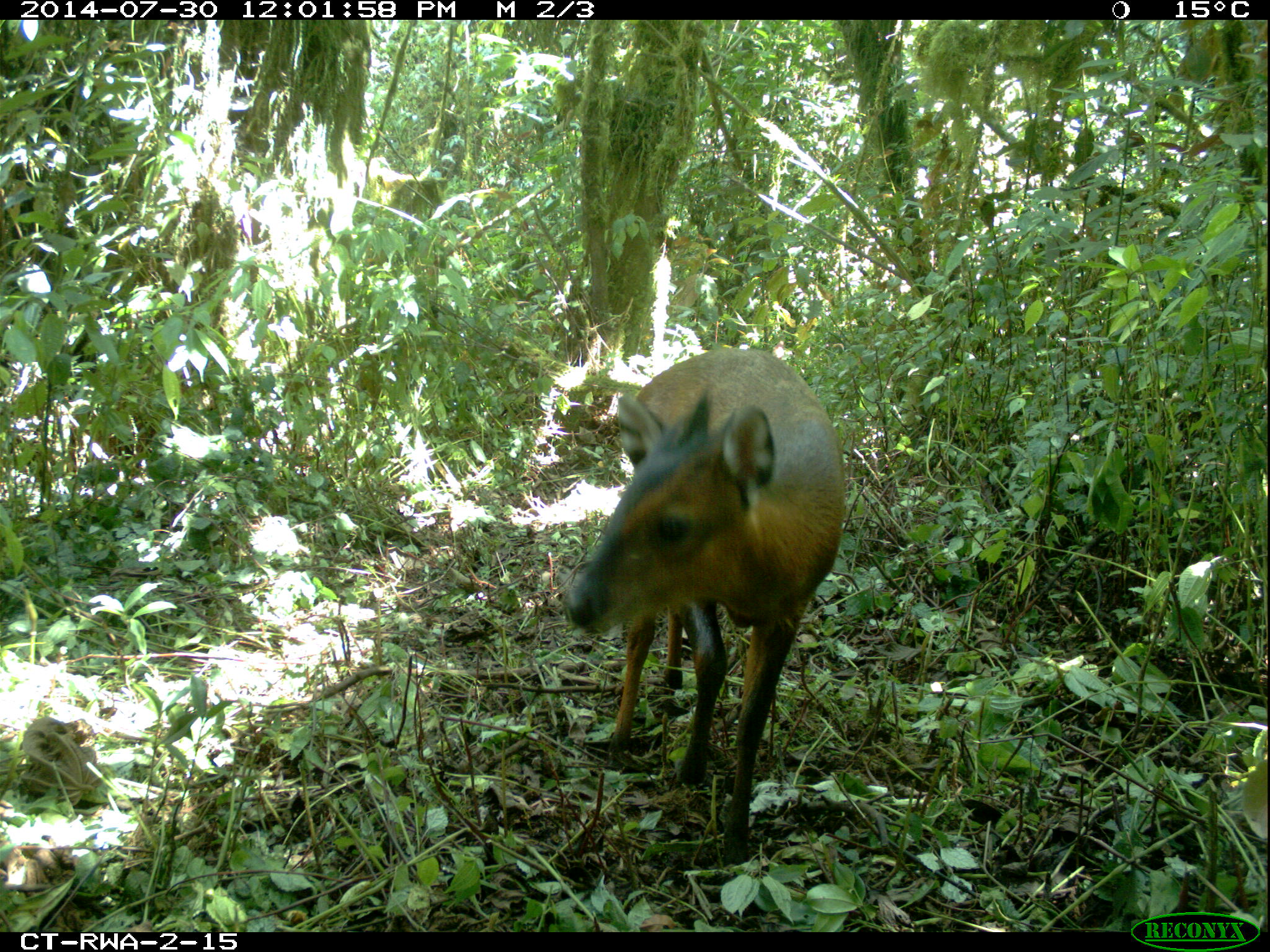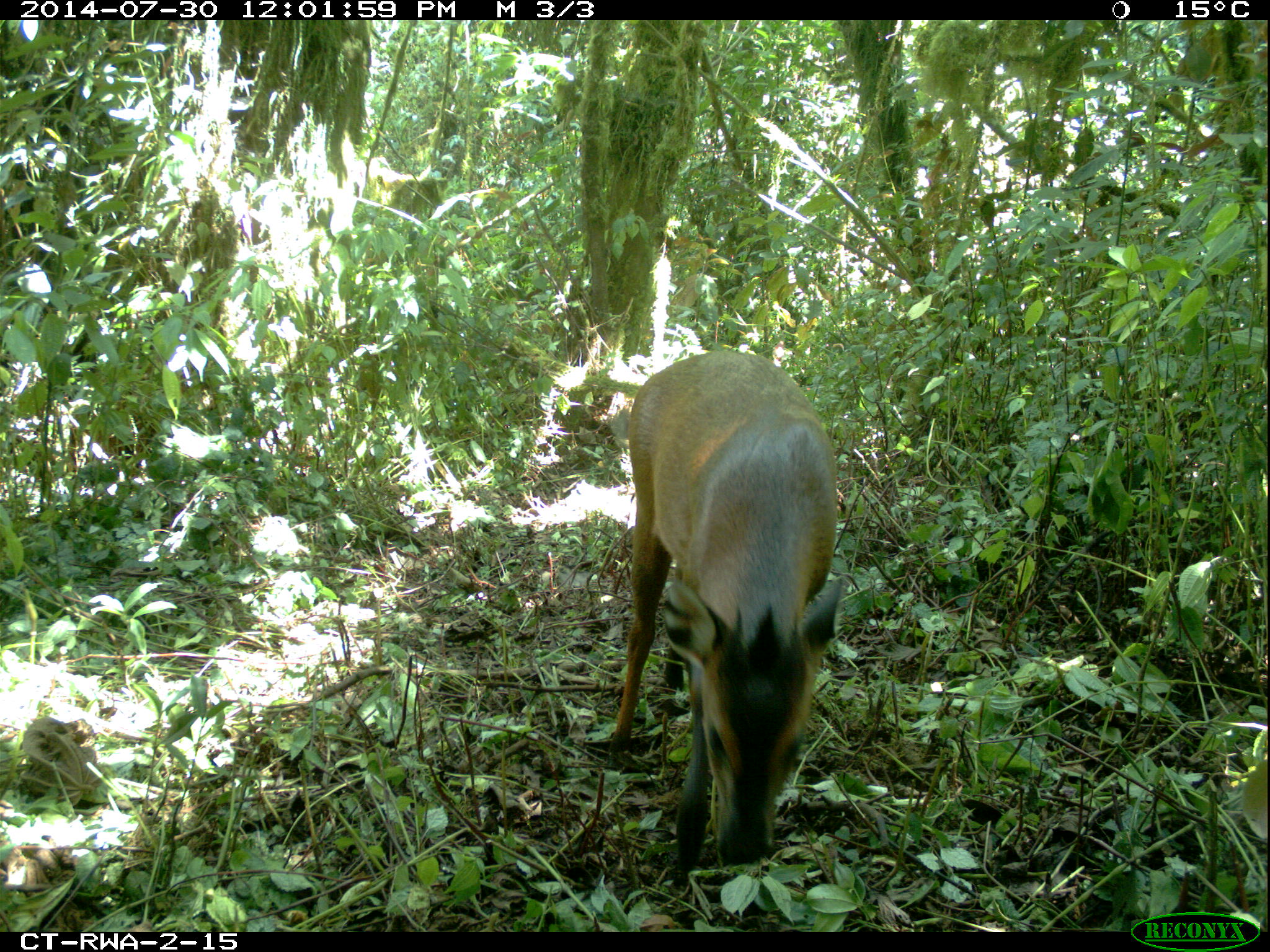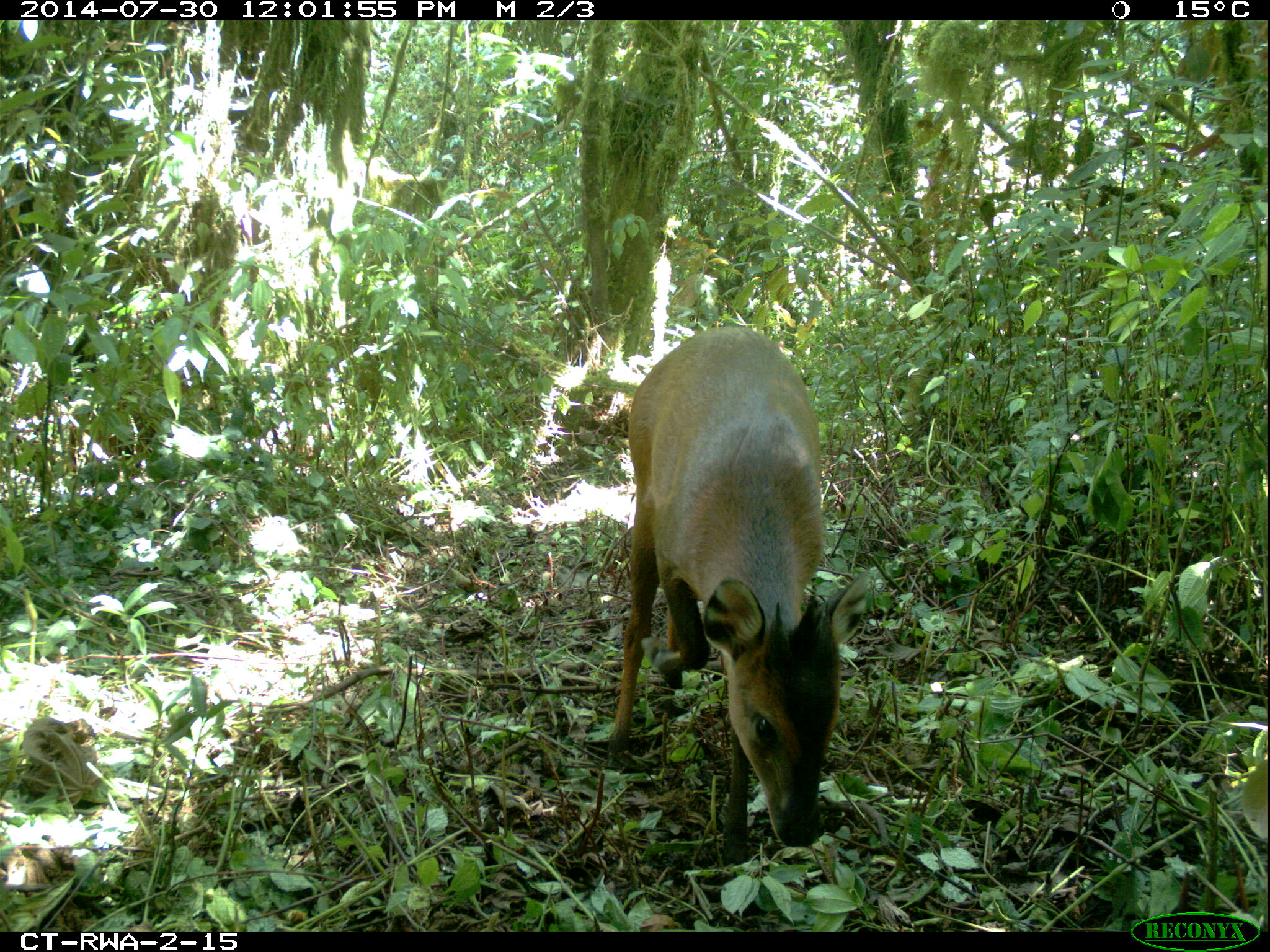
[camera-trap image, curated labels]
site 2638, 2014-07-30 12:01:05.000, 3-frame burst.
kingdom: Animalia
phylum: Chordata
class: Mammalia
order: Artiodactyla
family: Bovidae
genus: Cephalophus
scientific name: Cephalophus nigrifrons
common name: black-fronted duiker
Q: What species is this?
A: Cephalophus nigrifrons (black-fronted duiker).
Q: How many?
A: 1.